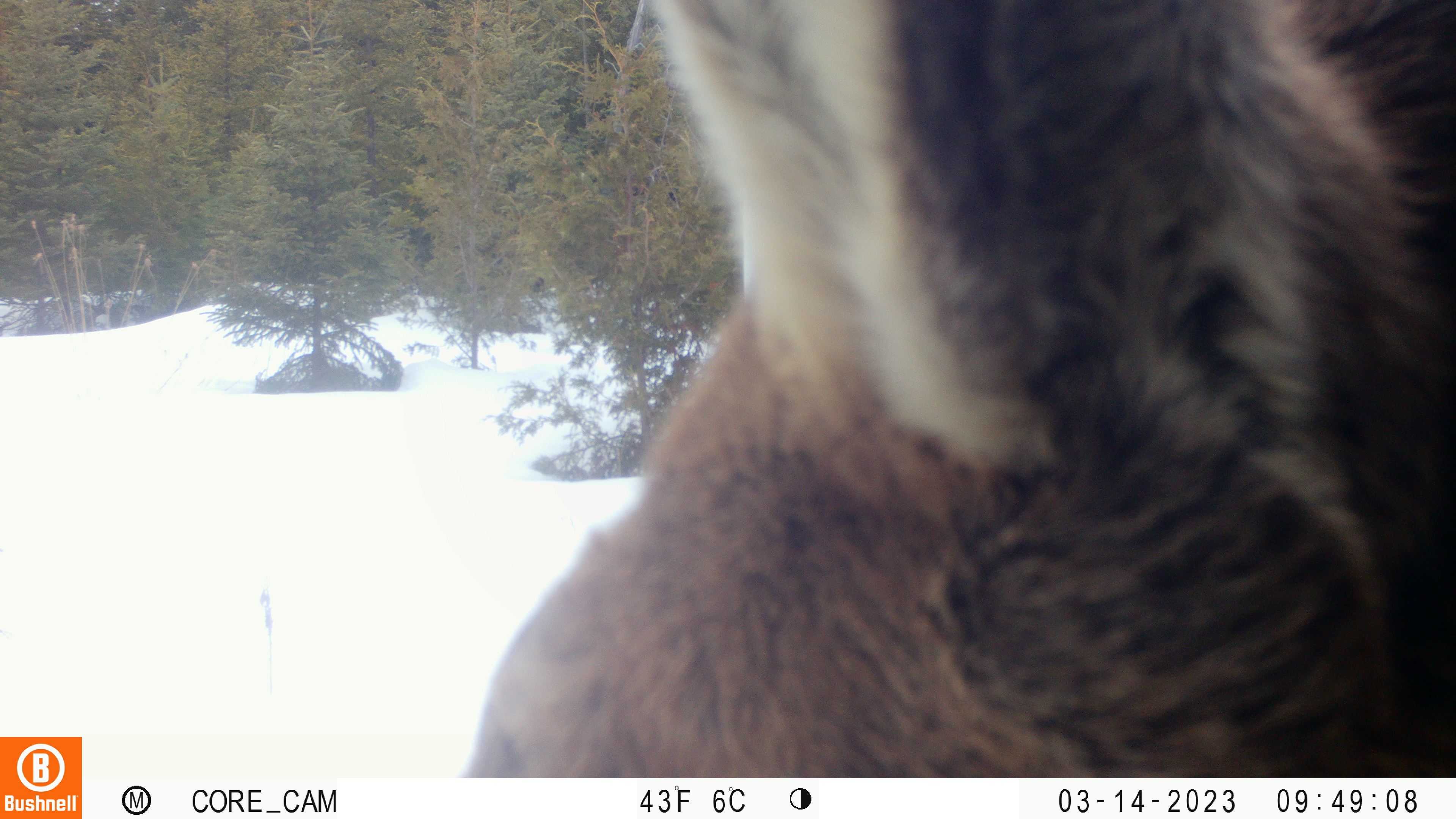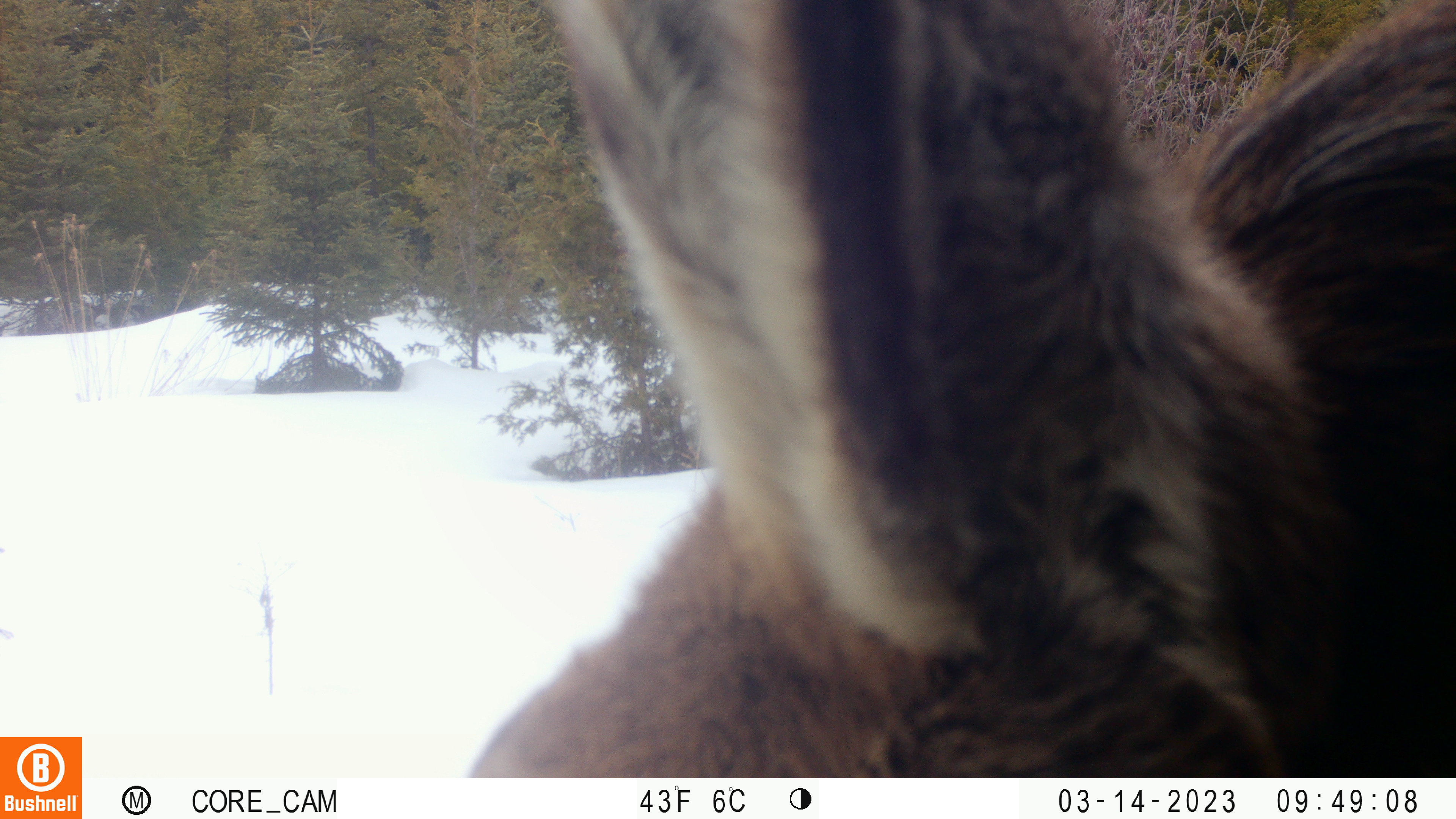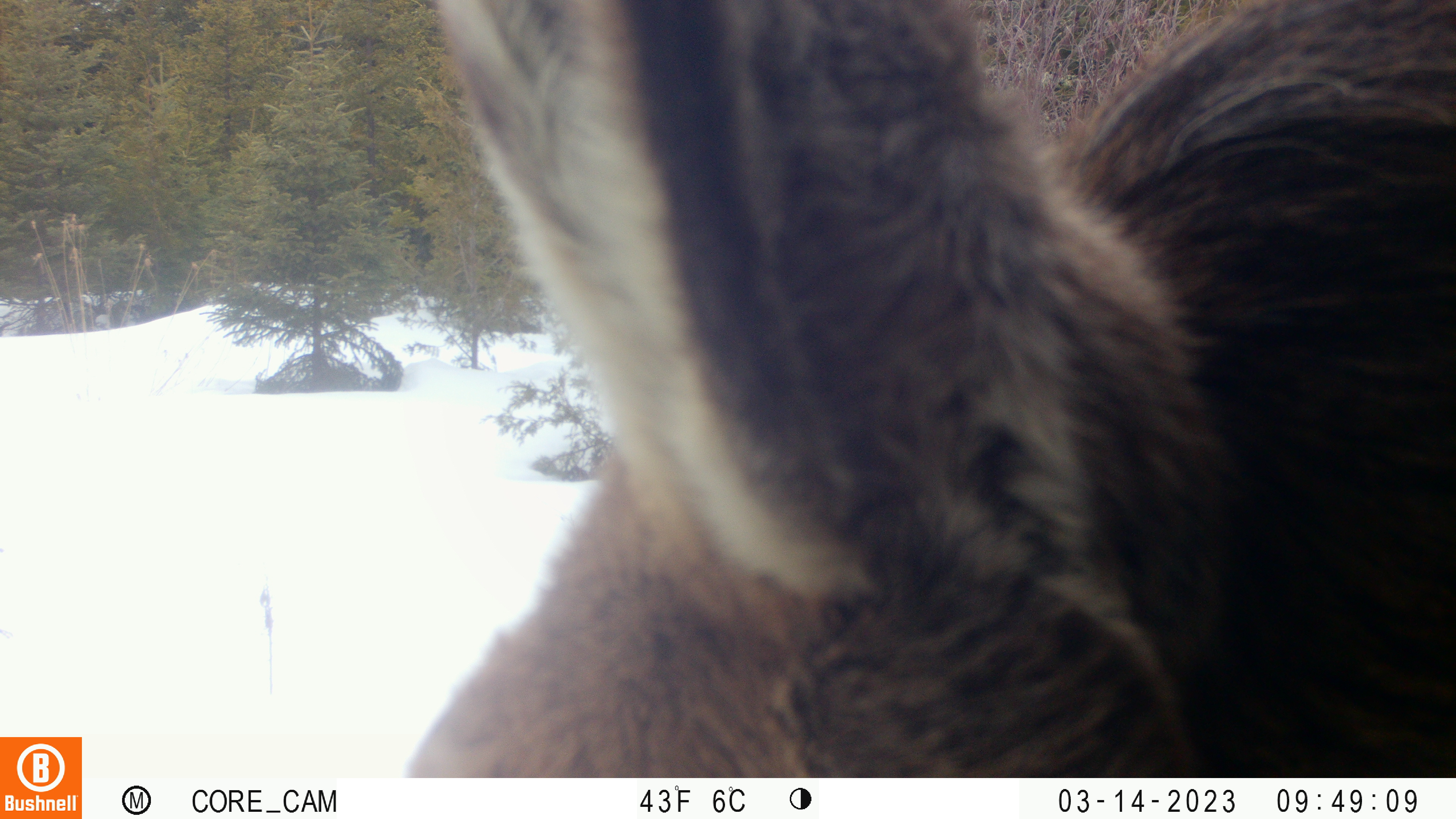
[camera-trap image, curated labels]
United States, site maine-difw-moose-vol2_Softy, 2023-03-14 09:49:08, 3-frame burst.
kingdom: Animalia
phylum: Chordata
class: Mammalia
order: Artiodactyla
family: Cervidae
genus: Alces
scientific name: Alces alces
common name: moose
Moose (Alces alces).